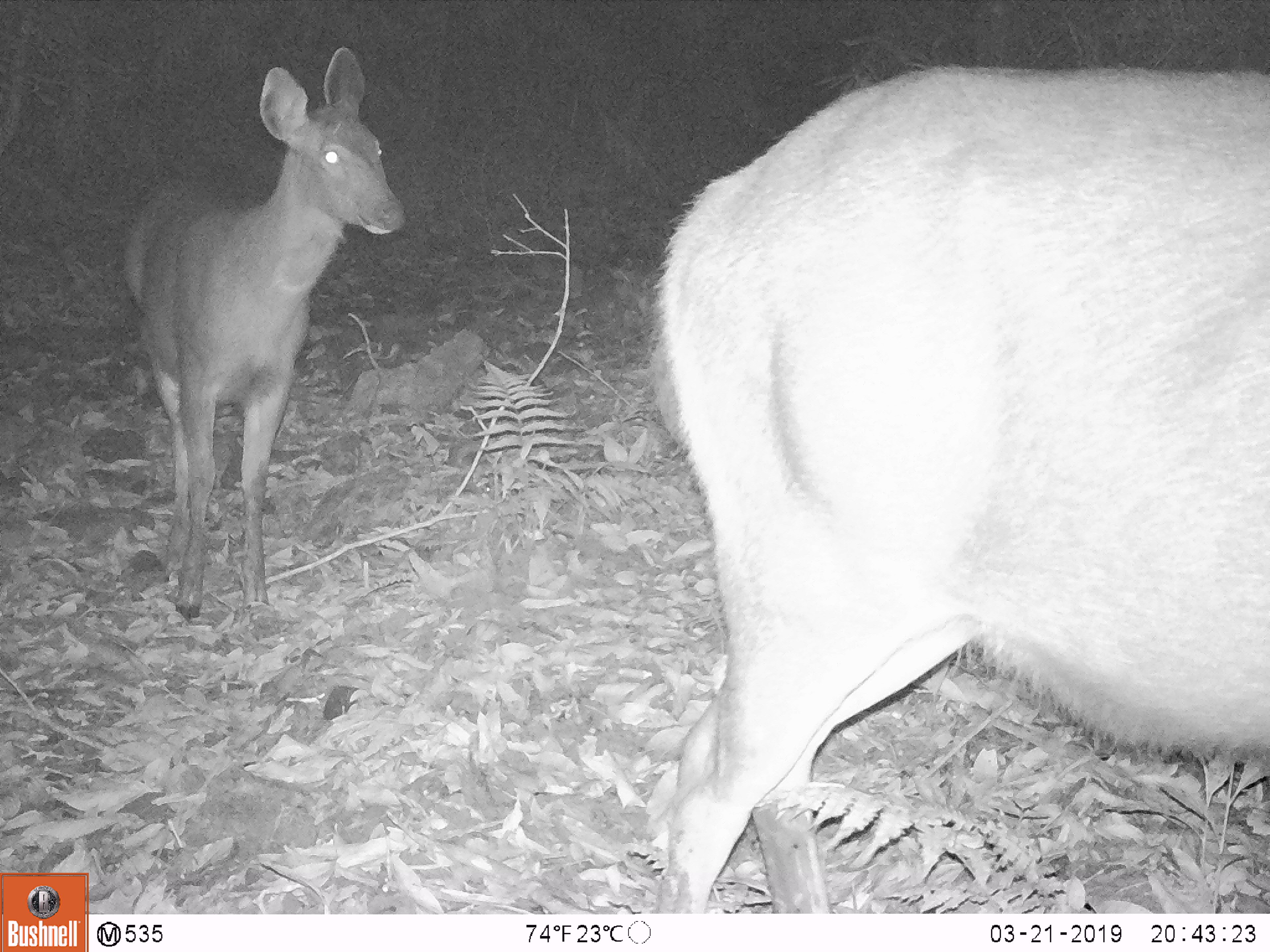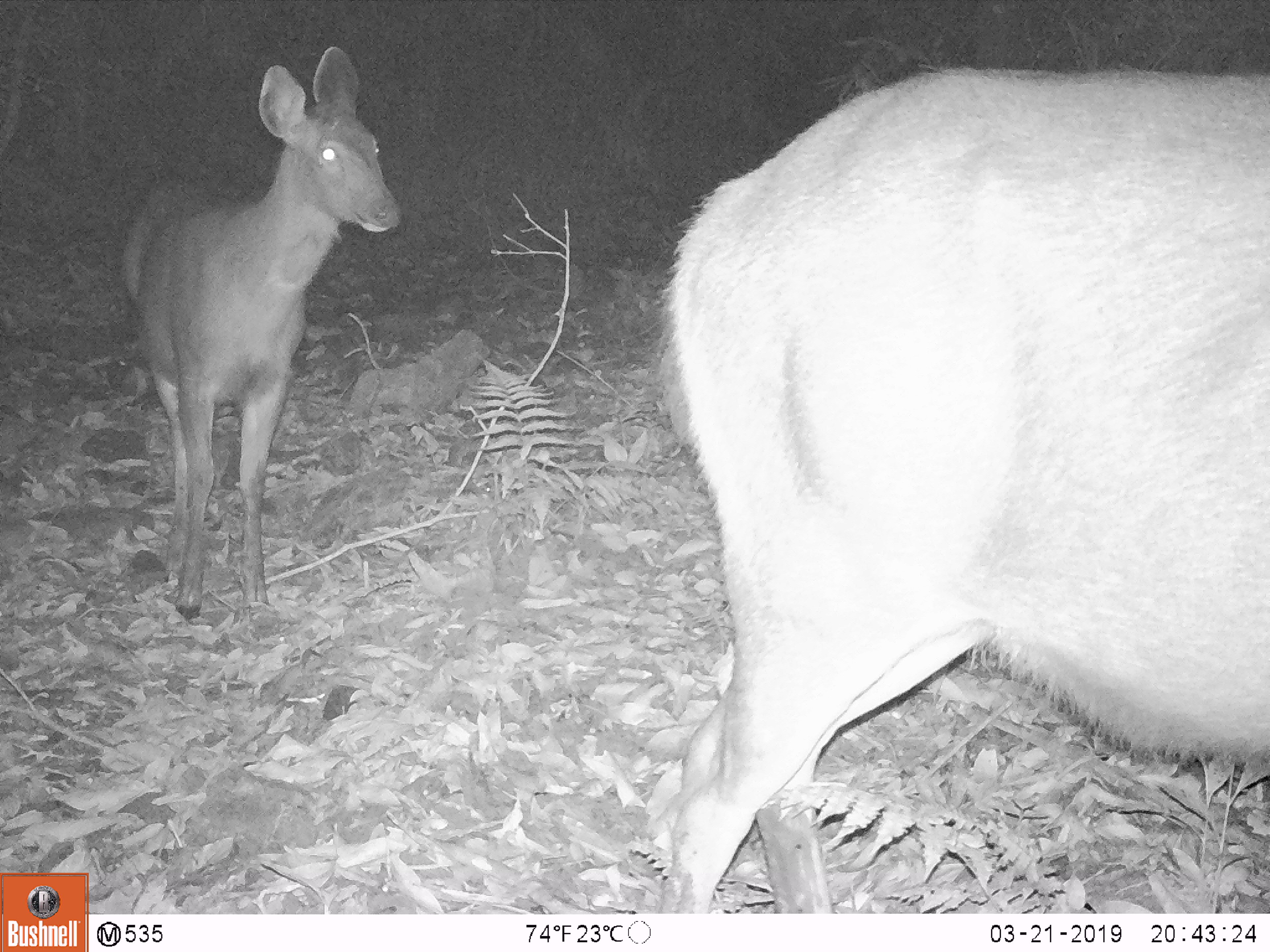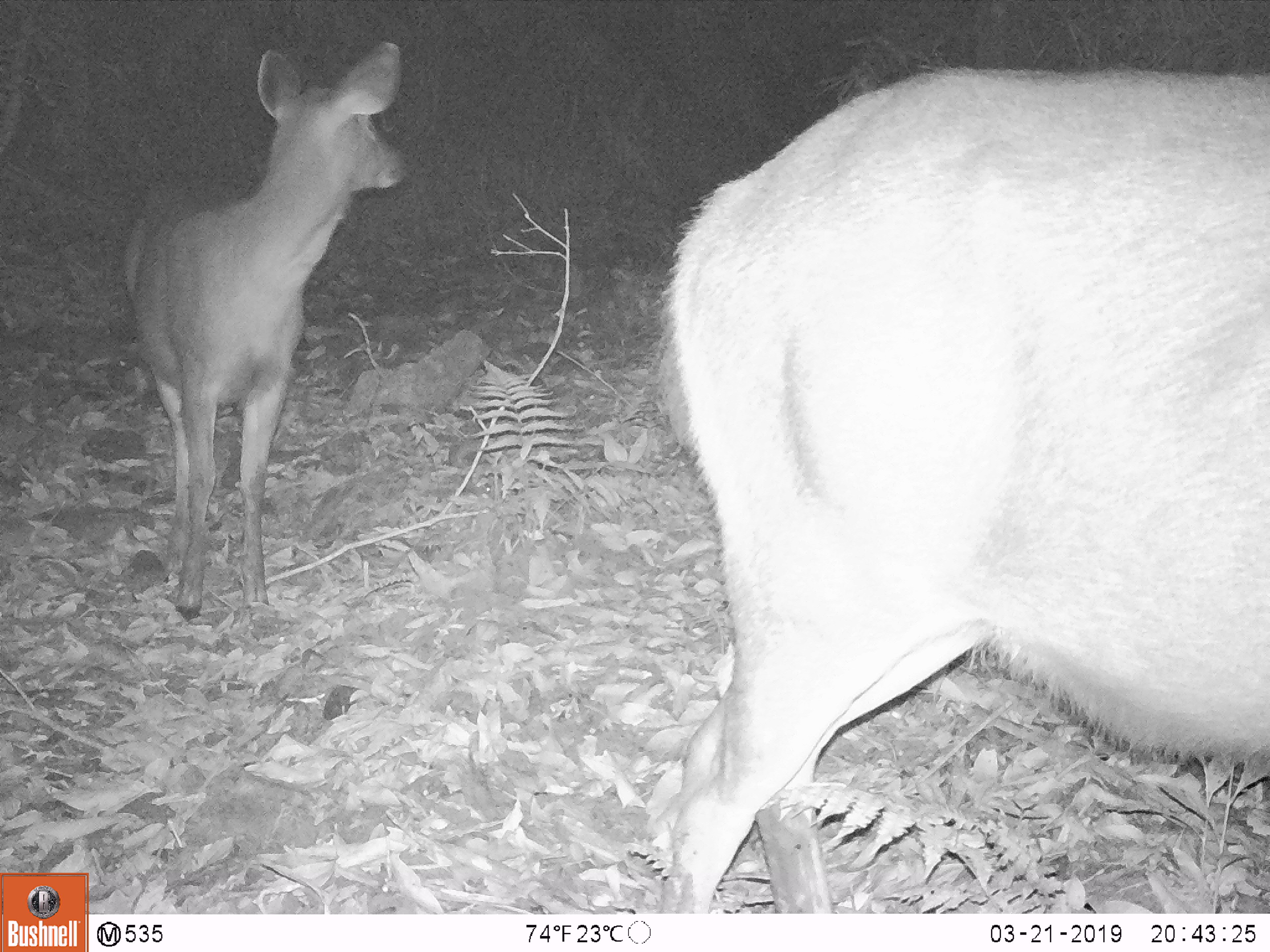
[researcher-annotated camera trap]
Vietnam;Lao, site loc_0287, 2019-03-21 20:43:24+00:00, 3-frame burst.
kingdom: Animalia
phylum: Chordata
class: Mammalia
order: Artiodactyla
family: Cervidae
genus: Rusa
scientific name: Rusa unicolor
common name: sambar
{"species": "sambar (Rusa unicolor)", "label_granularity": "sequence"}